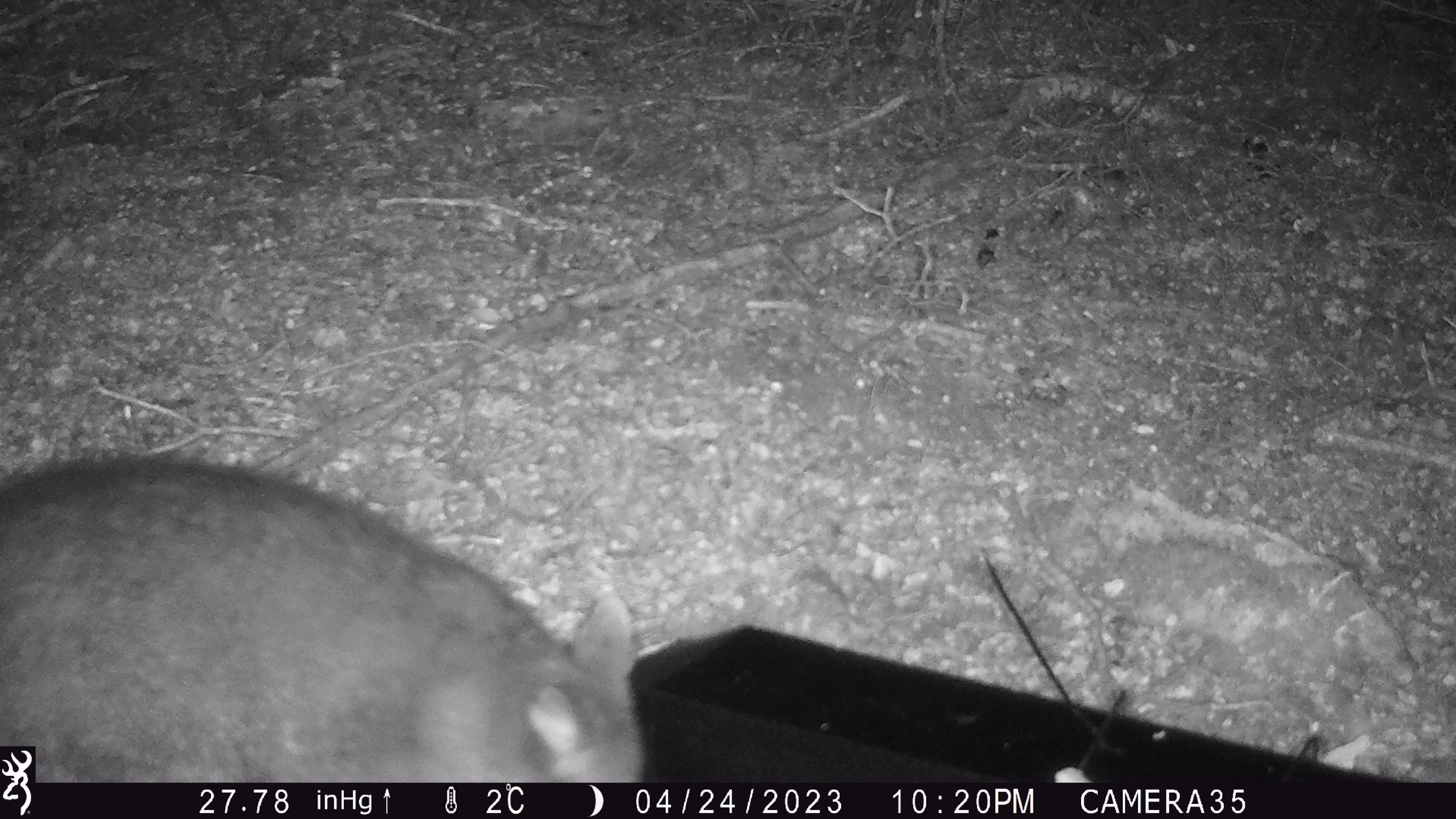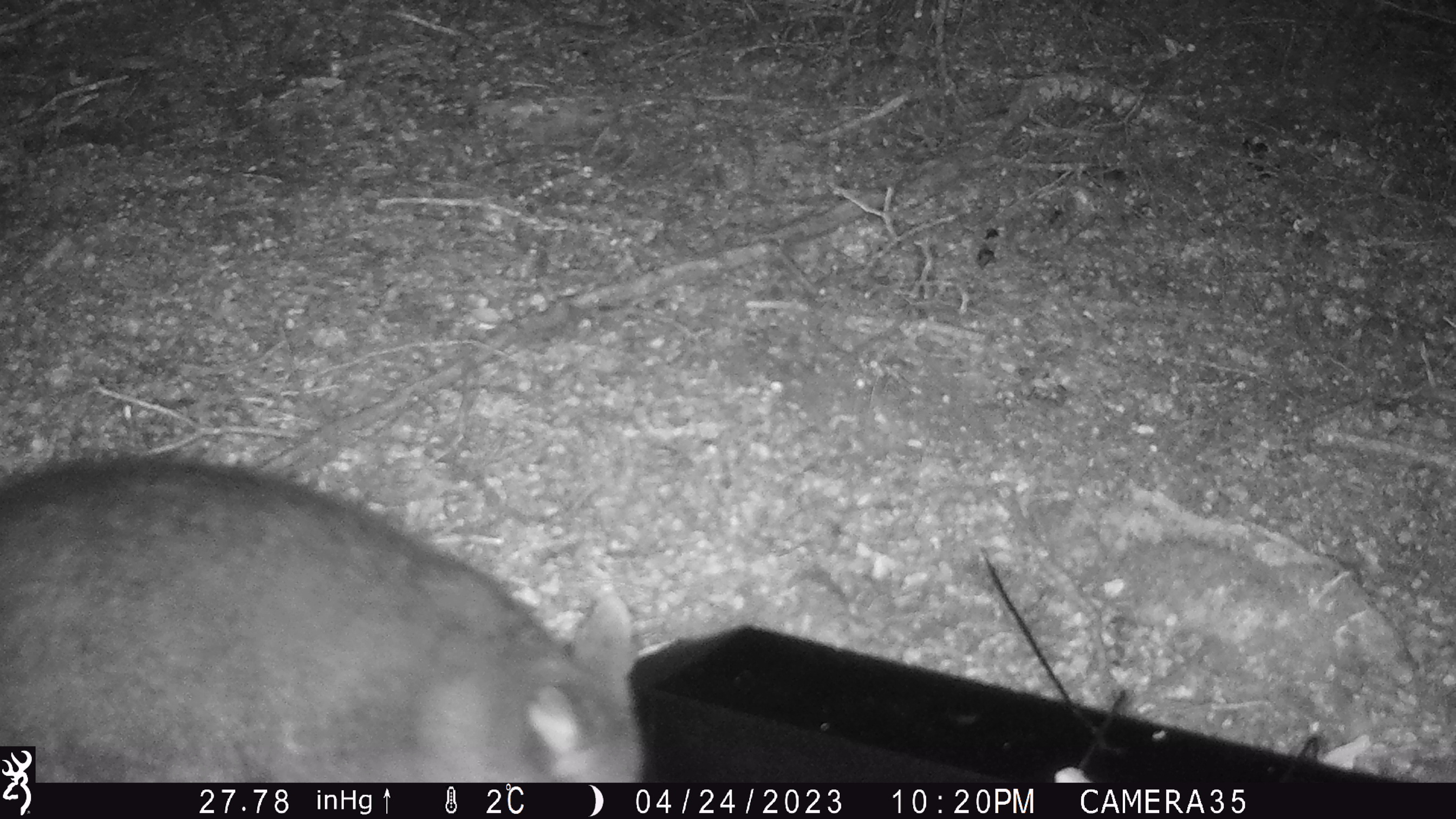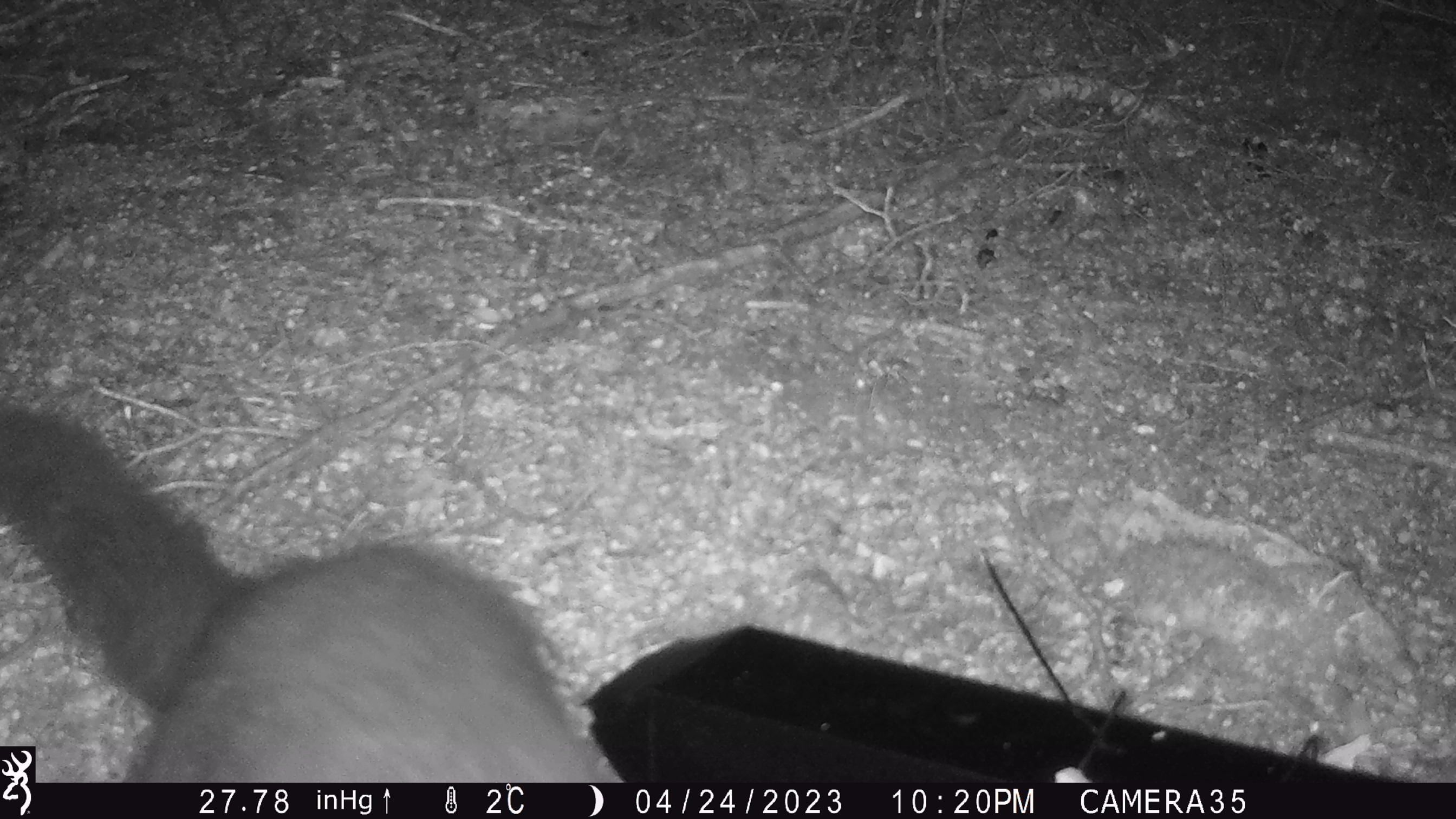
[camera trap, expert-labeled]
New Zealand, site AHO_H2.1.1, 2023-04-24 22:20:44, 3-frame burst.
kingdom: Animalia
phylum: Chordata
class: Mammalia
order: Diprotodontia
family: Phalangeridae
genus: Trichosurus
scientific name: Trichosurus vulpecula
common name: common brushtail possum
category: possum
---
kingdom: Animalia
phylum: Chordata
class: Mammalia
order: Carnivora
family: Mustelidae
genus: Mustela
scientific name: Mustela erminea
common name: stoat